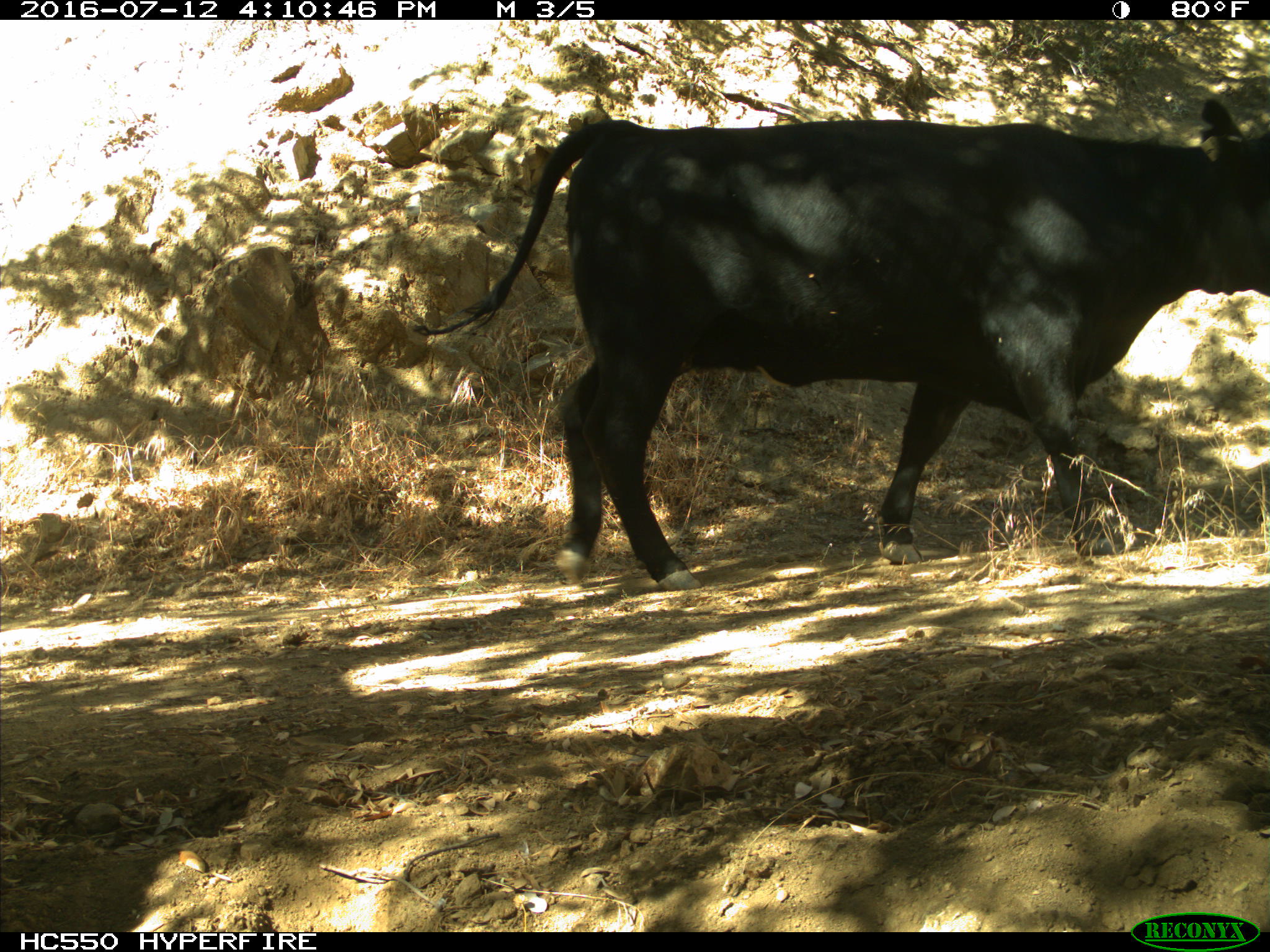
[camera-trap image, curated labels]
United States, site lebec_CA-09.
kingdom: Animalia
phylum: Chordata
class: Mammalia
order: Artiodactyla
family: Bovidae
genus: Bos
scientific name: Bos taurus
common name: domestic cow